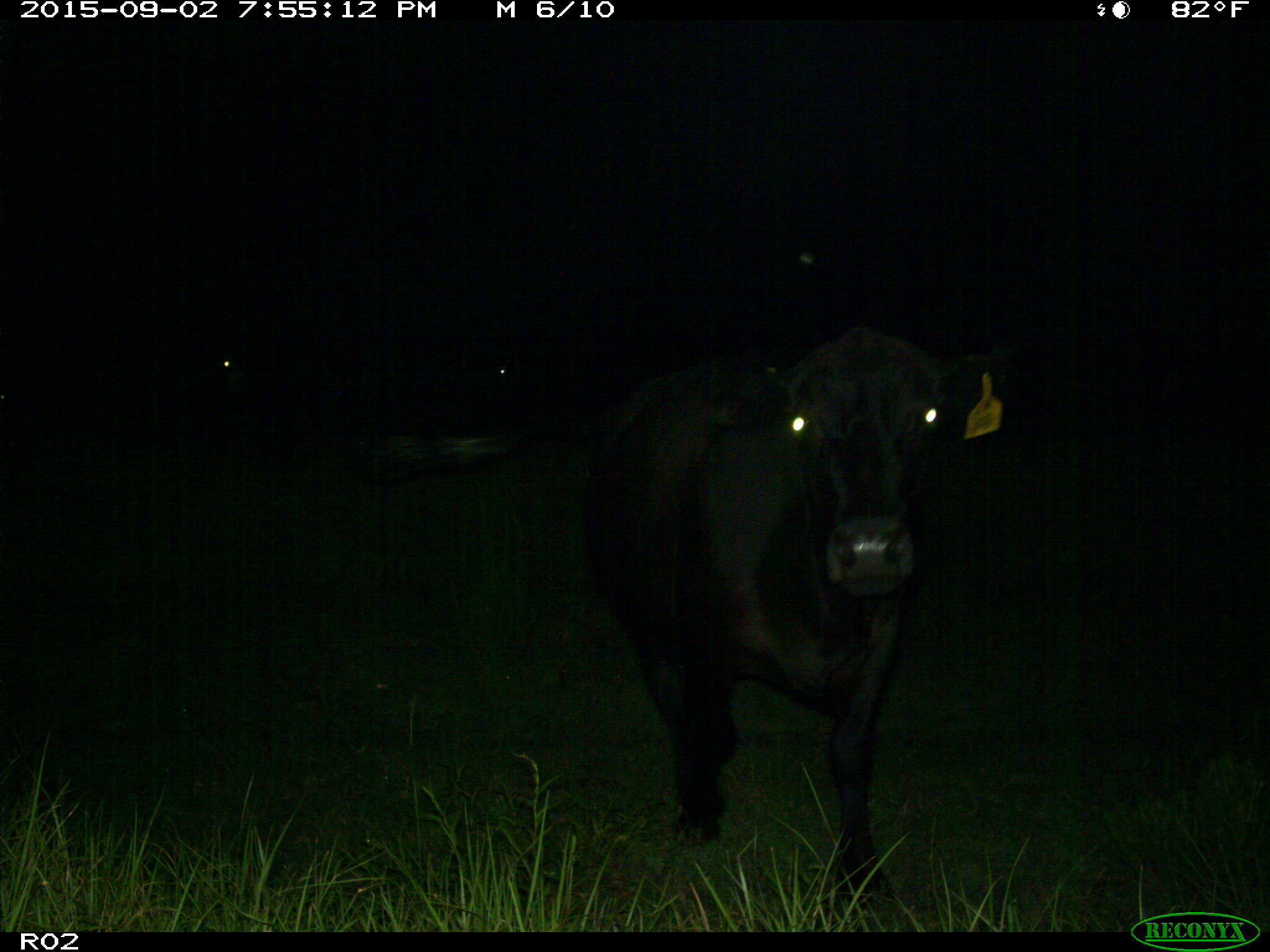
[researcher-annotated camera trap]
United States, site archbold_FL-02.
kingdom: Animalia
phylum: Chordata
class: Mammalia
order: Artiodactyla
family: Bovidae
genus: Bos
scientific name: Bos taurus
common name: domestic cow